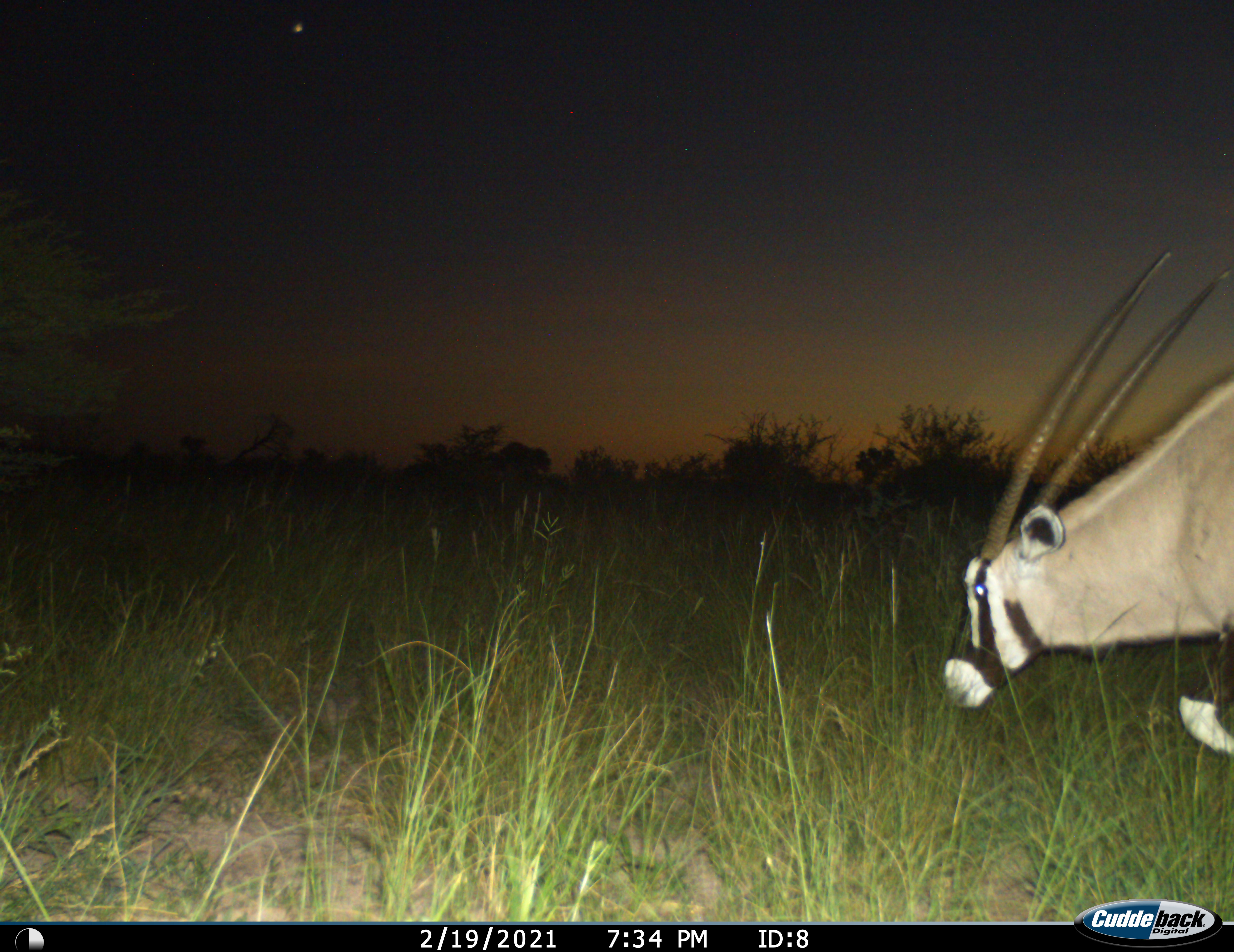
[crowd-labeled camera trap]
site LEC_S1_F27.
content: unidentified animal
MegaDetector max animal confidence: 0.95